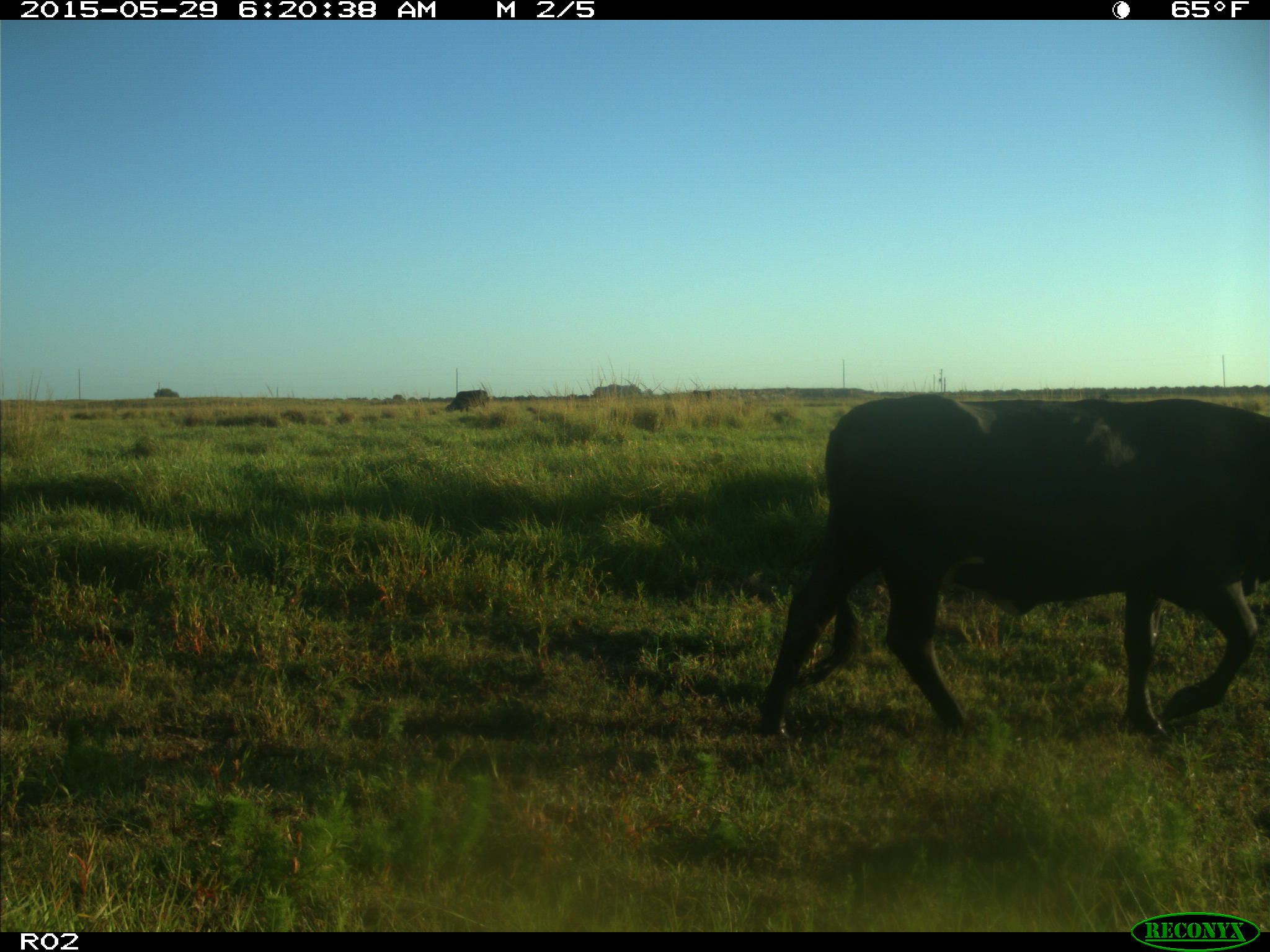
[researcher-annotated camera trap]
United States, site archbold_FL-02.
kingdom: Animalia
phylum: Chordata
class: Mammalia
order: Artiodactyla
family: Bovidae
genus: Bos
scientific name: Bos taurus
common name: domestic cow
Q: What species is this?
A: Bos taurus (domestic cow).